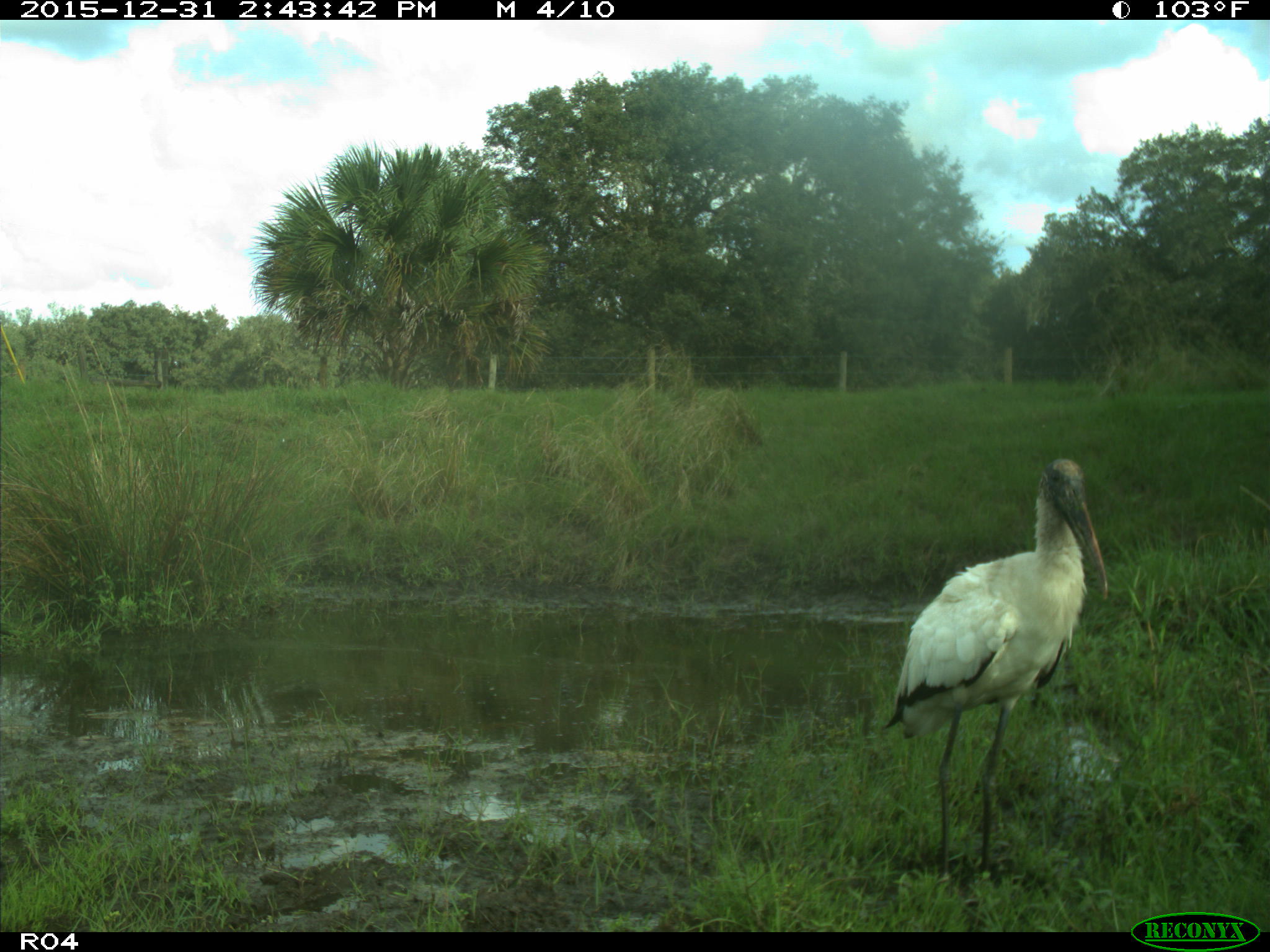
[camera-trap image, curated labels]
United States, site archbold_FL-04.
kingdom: Animalia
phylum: Chordata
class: Aves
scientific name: Aves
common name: birds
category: unidentified bird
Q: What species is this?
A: Unidentified bird (birds) (Aves).